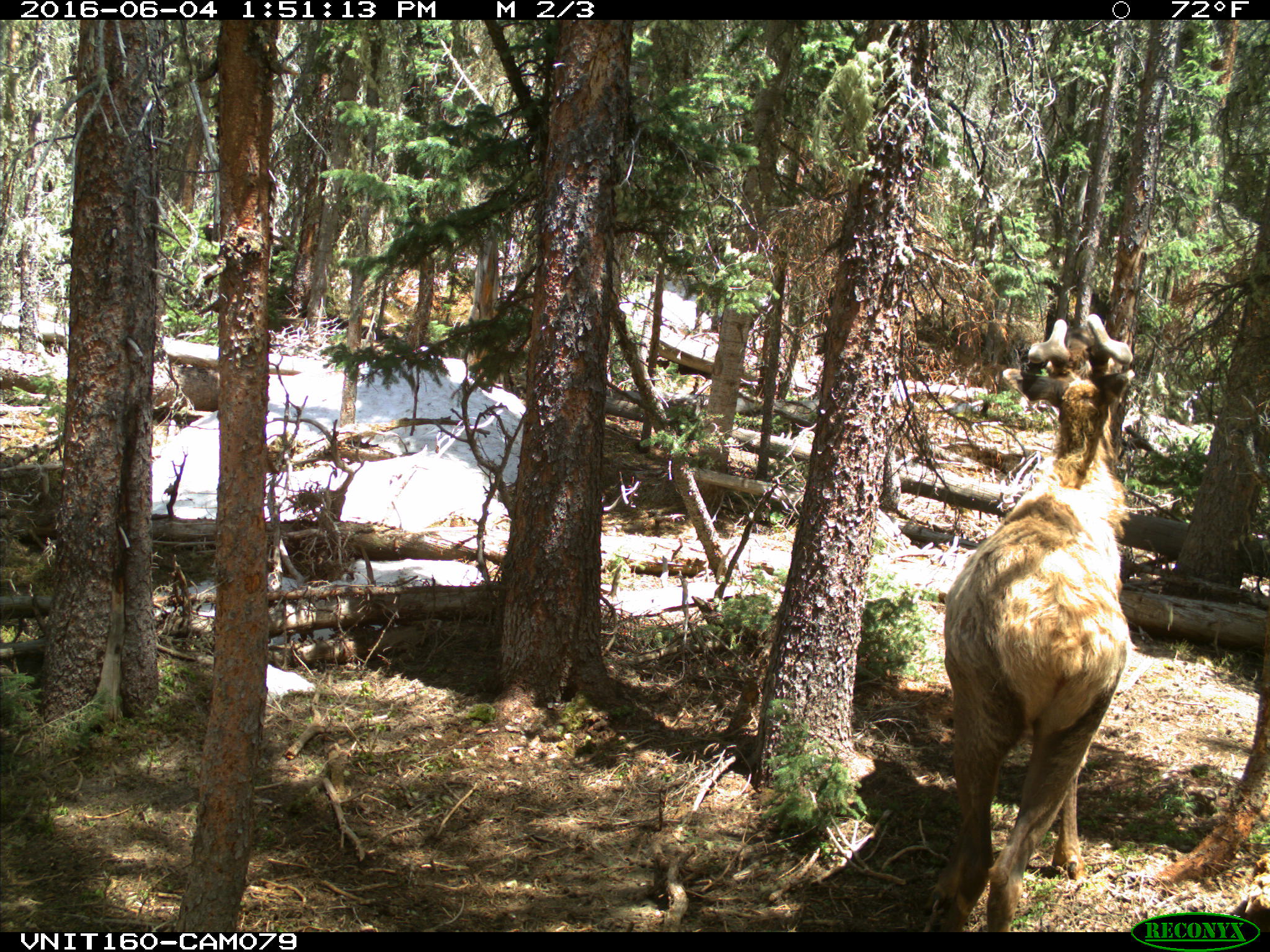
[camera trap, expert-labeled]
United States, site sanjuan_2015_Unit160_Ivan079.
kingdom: Animalia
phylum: Chordata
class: Mammalia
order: Artiodactyla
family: Cervidae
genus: Cervus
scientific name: Cervus elaphus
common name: red deer